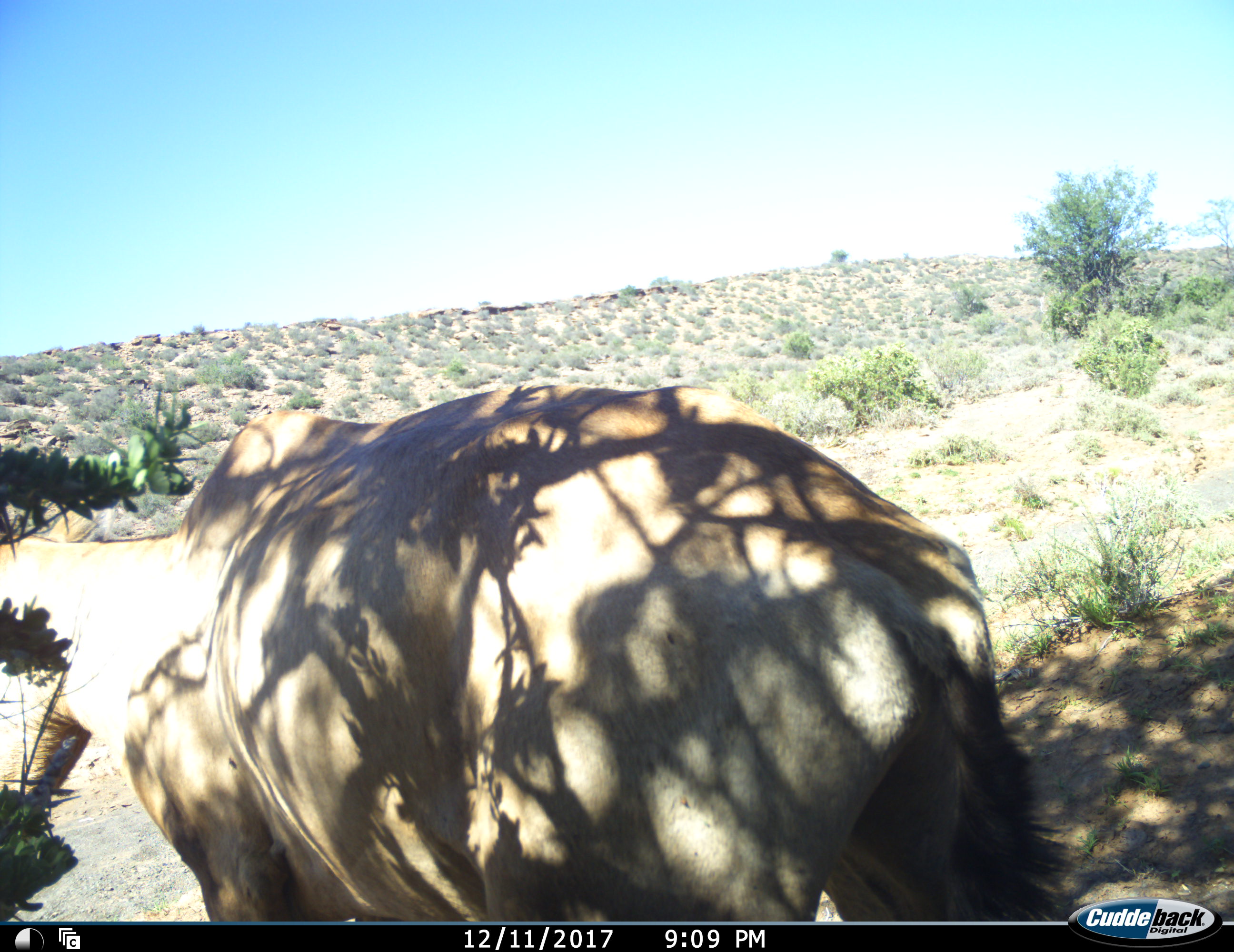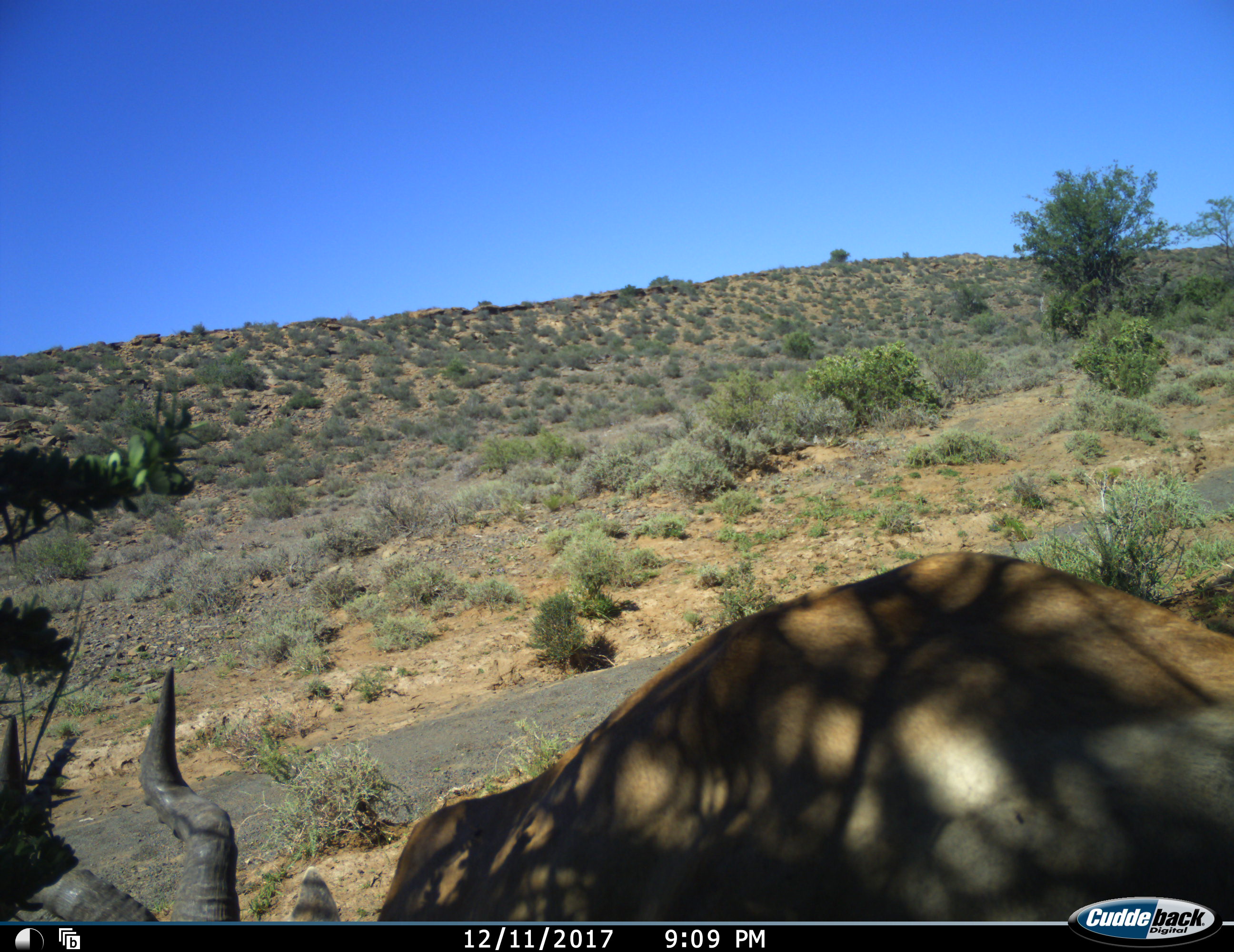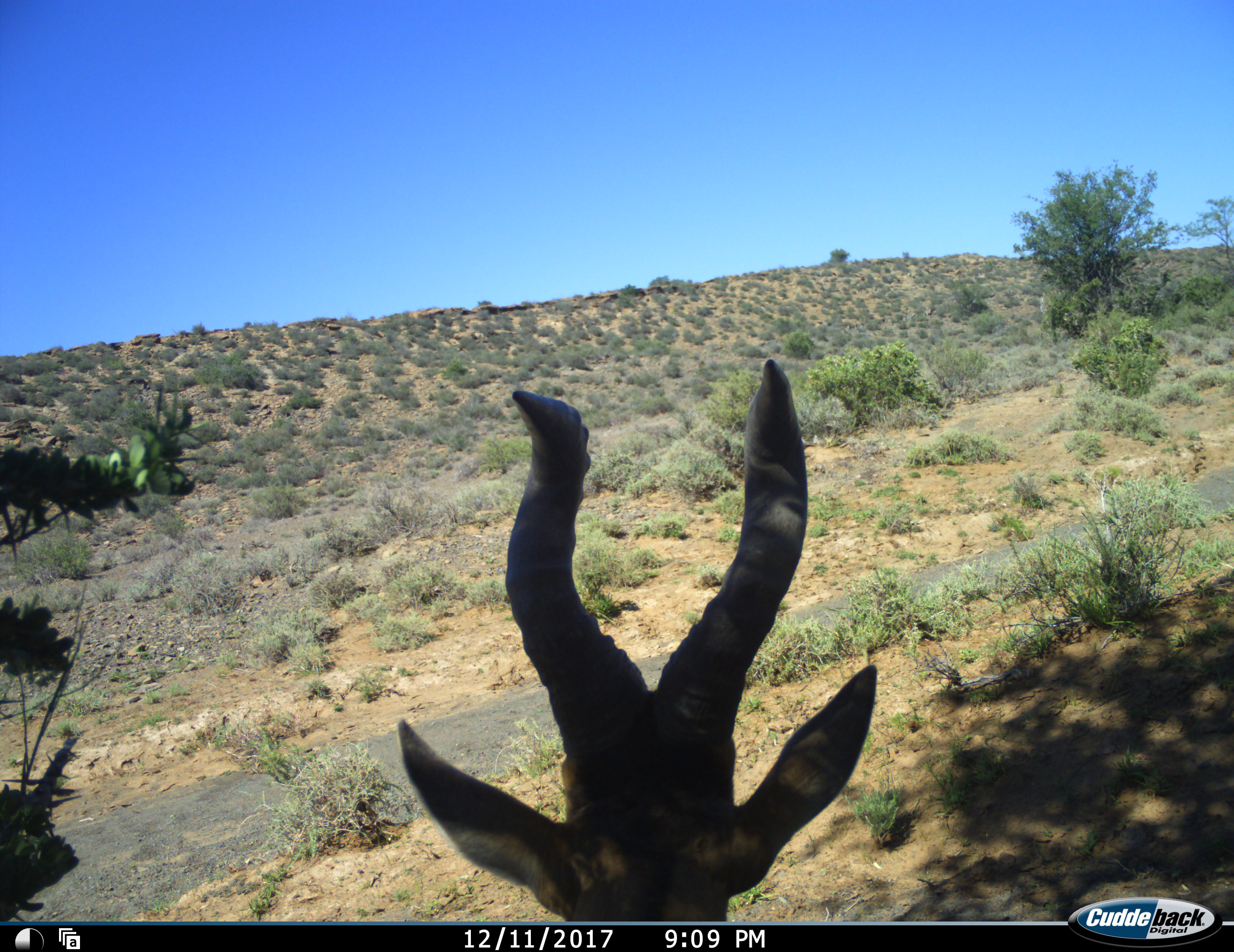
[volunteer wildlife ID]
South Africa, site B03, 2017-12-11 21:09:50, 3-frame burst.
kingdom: Animalia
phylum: Chordata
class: Mammalia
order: Artiodactyla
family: Bovidae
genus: Alcelaphus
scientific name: Alcelaphus buselaphus caama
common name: red hartebeest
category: hartebeestred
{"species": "hartebeestred (red hartebeest) (Alcelaphus buselaphus caama)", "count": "1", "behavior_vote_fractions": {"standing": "75%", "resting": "25%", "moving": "12%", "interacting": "0%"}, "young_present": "0%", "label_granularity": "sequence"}